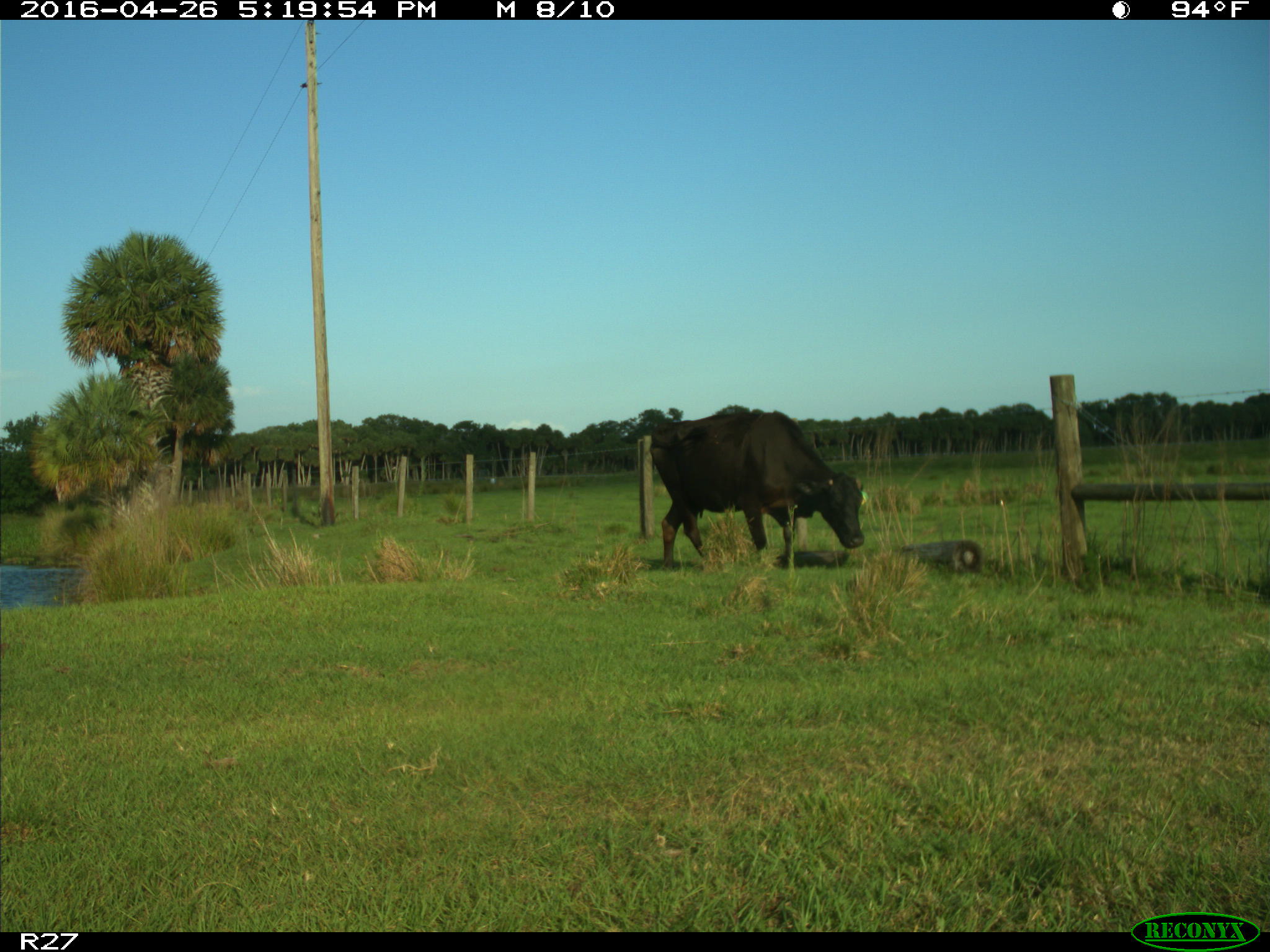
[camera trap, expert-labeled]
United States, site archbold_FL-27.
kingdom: Animalia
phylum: Chordata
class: Mammalia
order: Artiodactyla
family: Bovidae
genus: Bos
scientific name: Bos taurus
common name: domestic cow